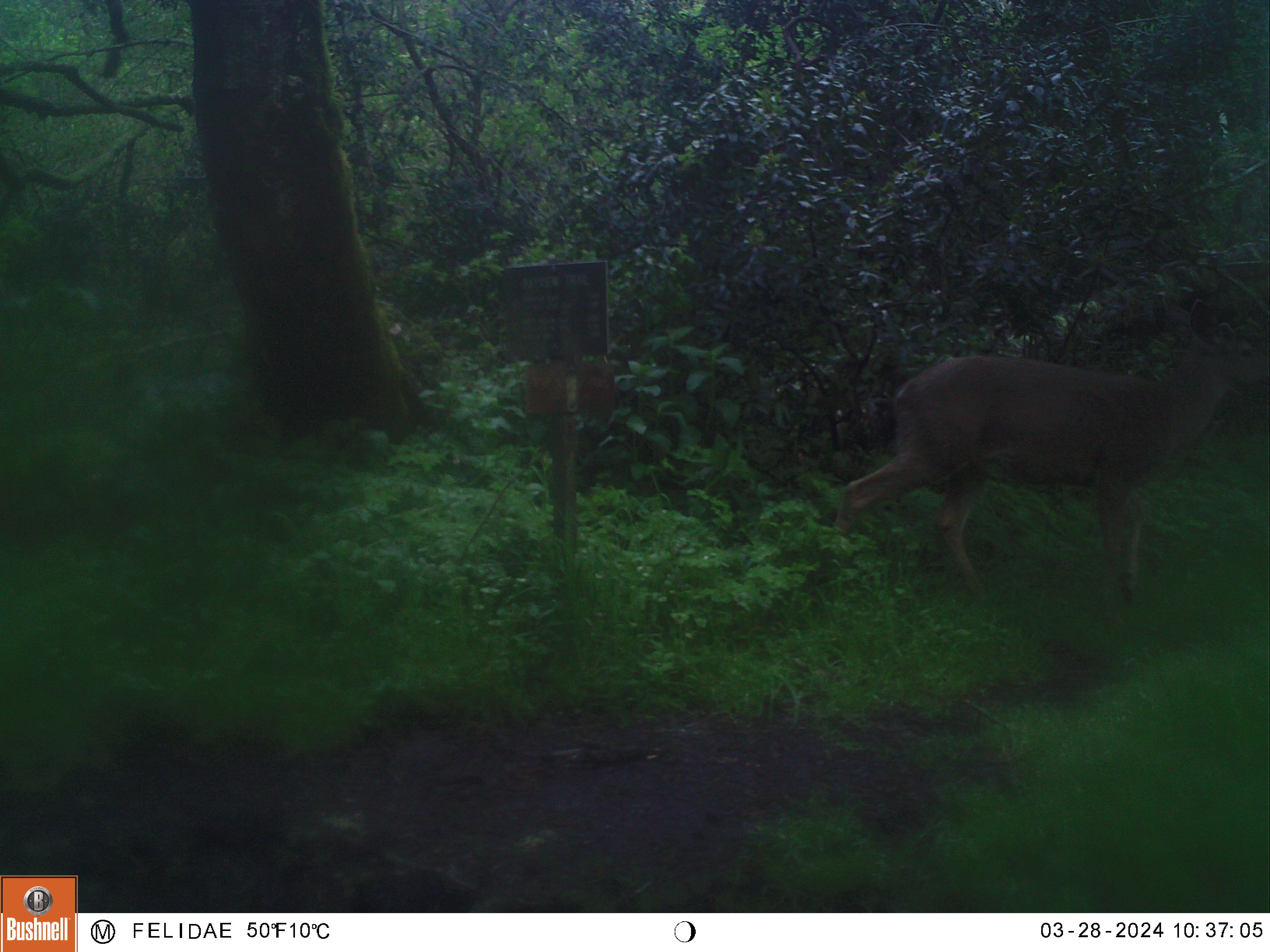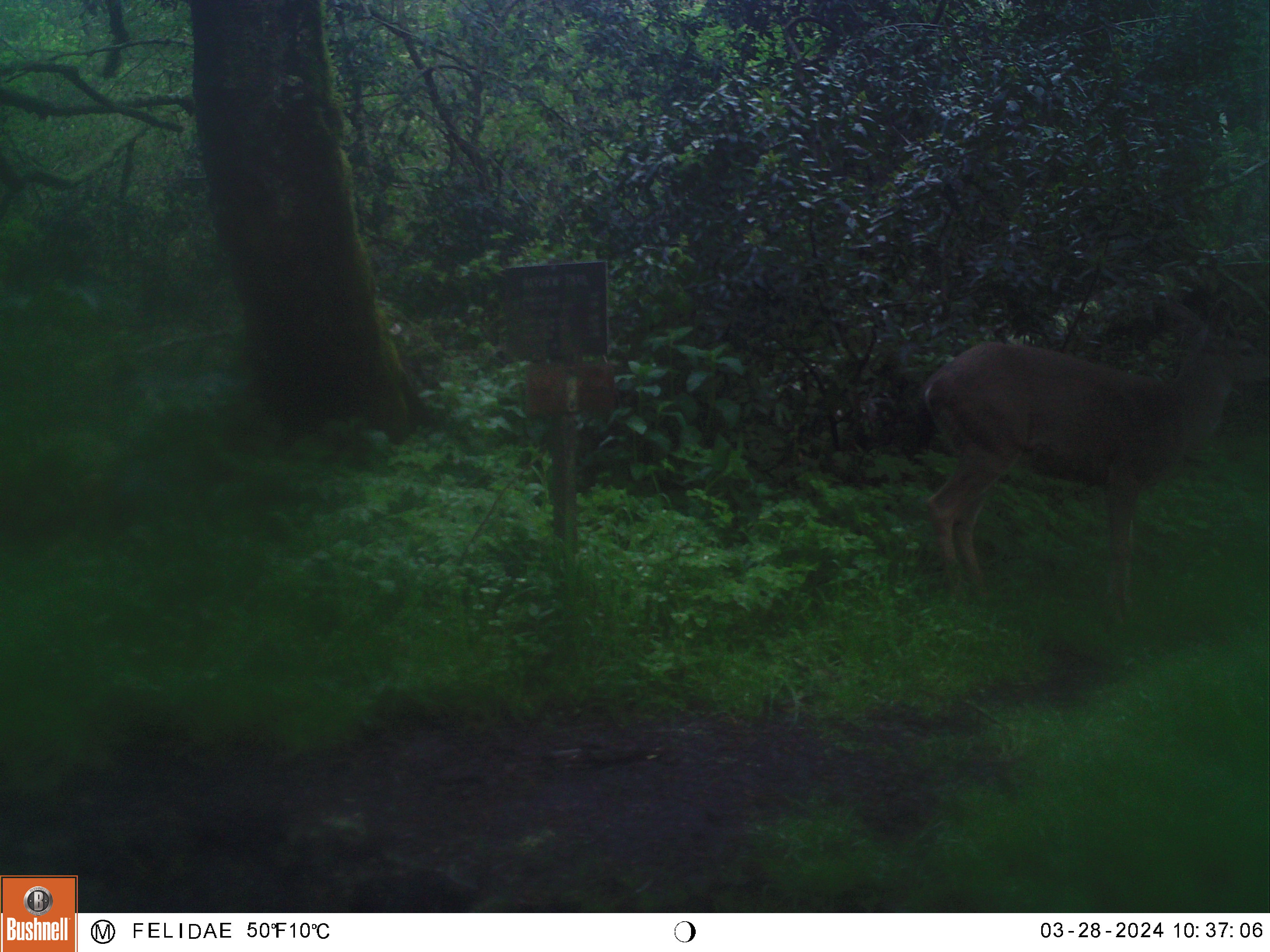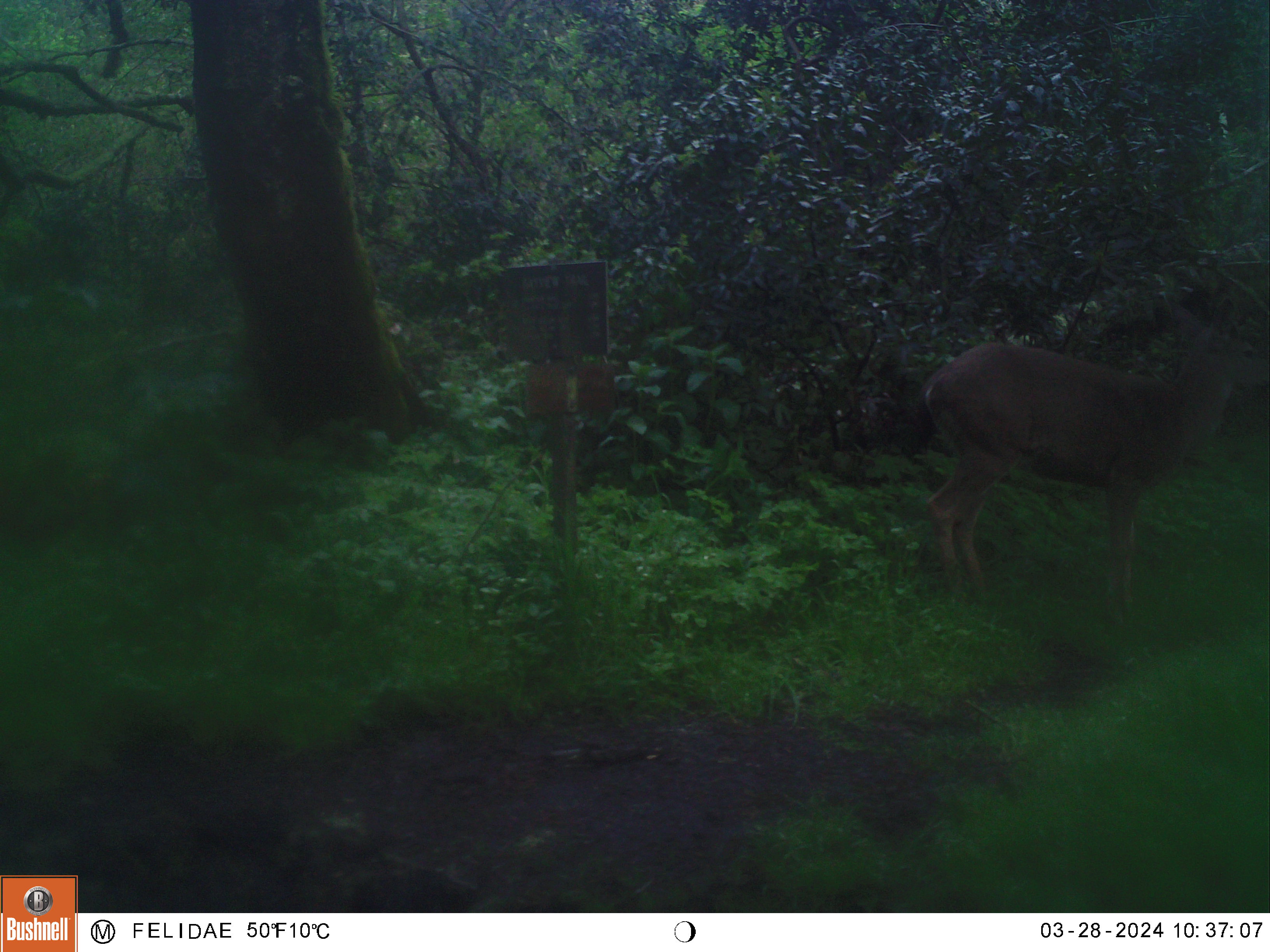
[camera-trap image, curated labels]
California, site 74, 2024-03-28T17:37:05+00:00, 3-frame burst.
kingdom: Animalia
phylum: Chordata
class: Mammalia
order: Artiodactyla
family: Cervidae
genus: Odocoileus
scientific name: Odocoileus hemionus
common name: mule deer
Mule deer (Odocoileus hemionus).